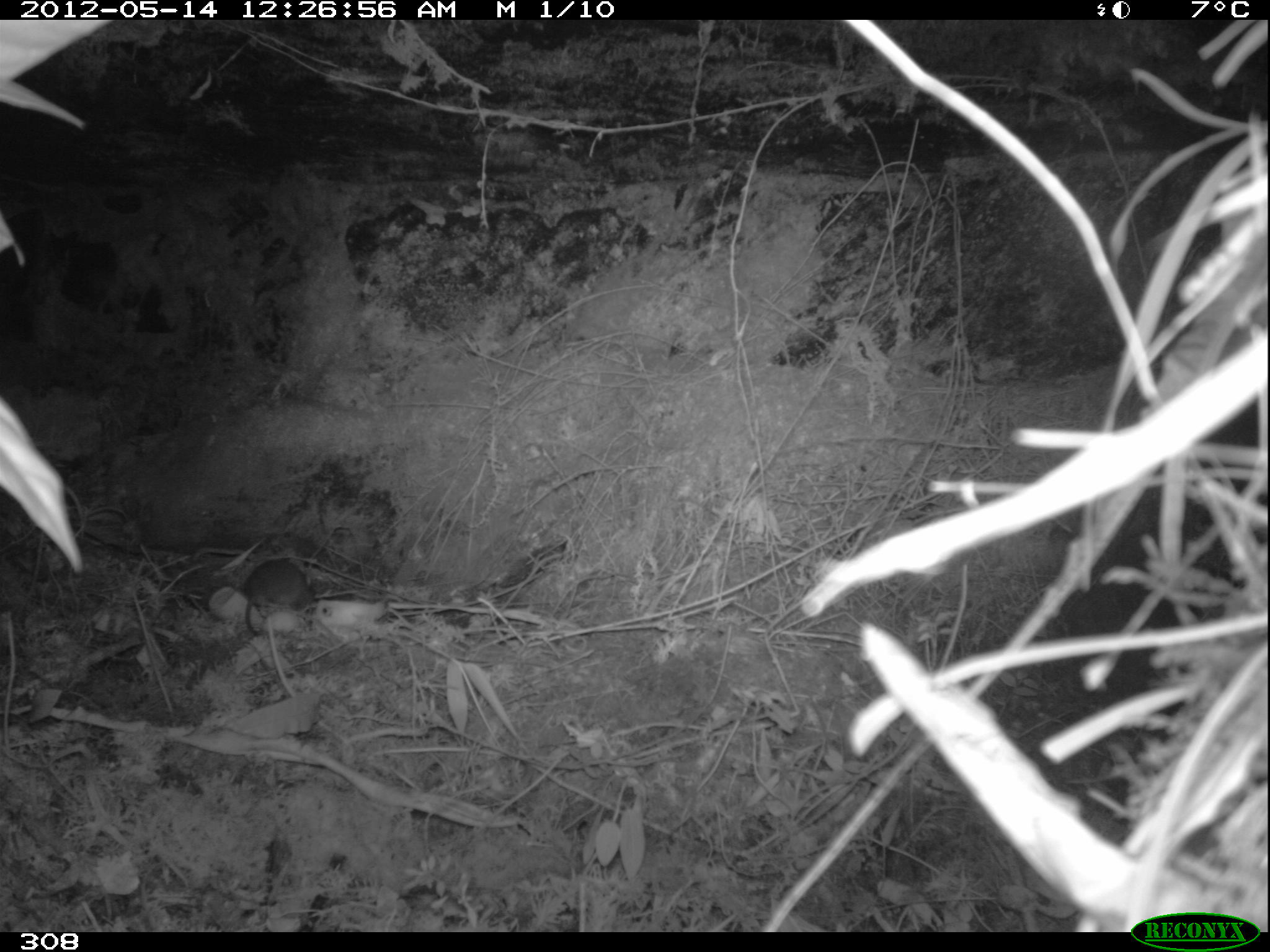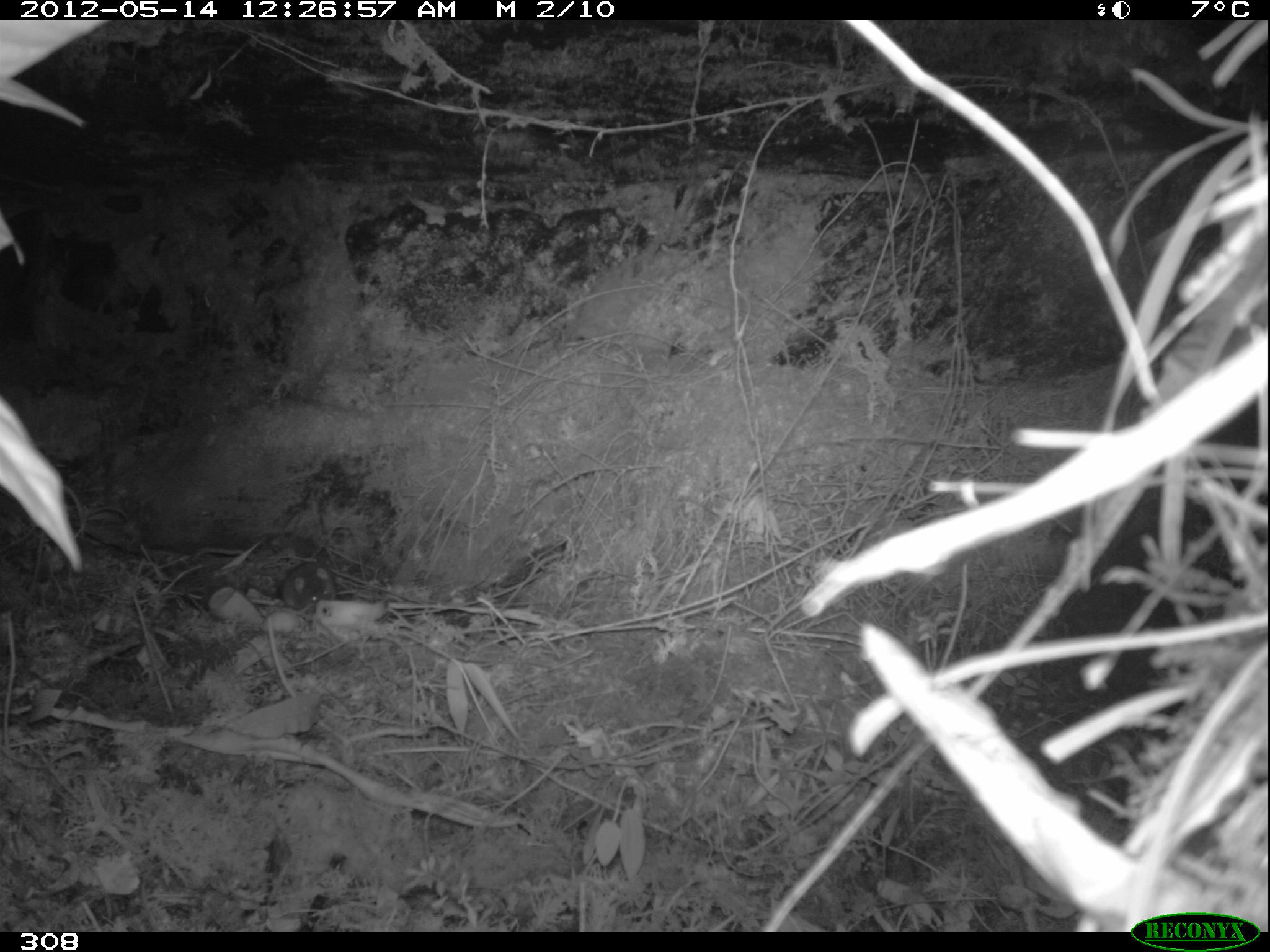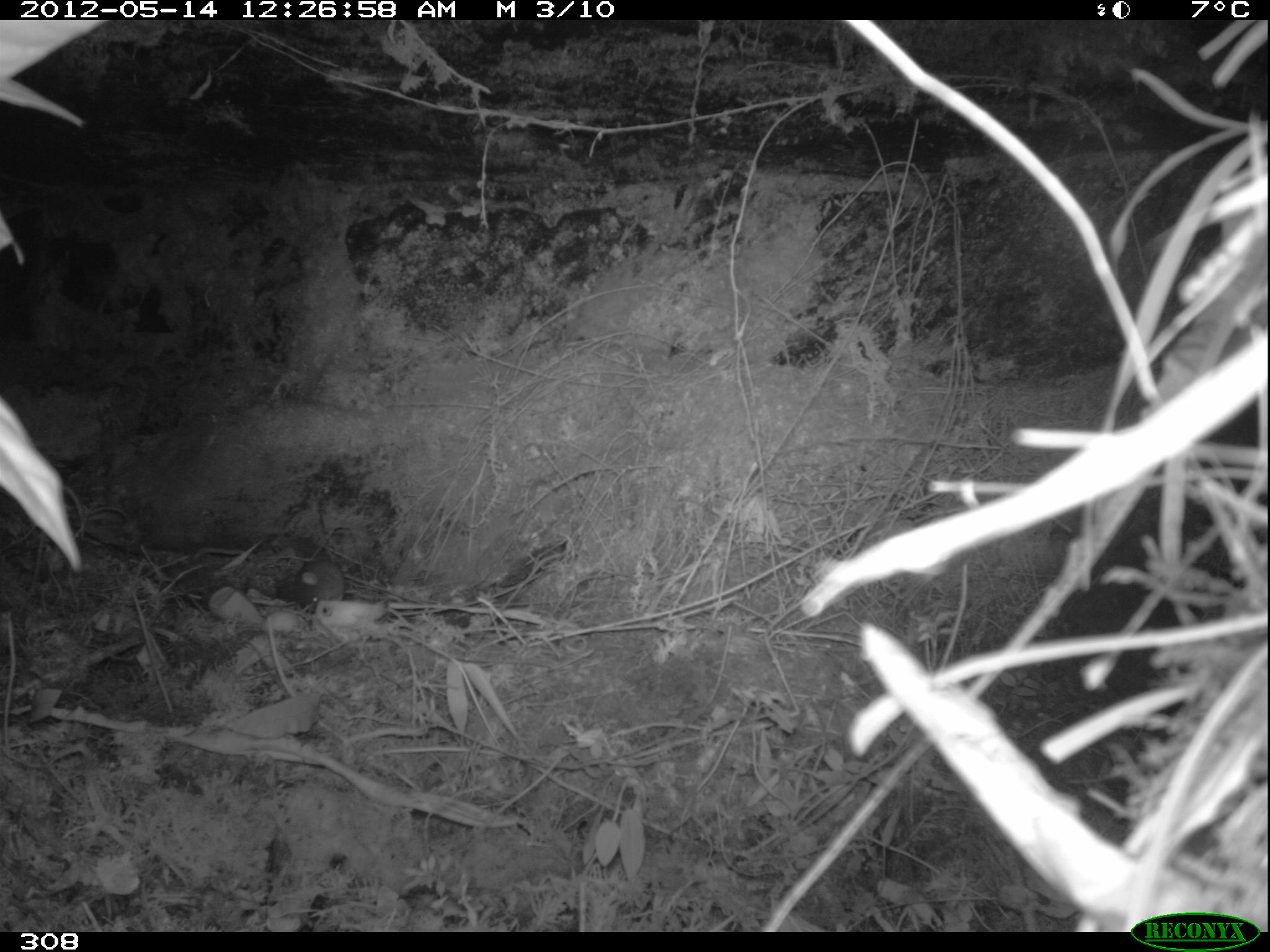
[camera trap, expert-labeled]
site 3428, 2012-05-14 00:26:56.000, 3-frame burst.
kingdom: Animalia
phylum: Chordata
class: Mammalia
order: Rodentia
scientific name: Rodentia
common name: rodents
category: unknown rodent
Unknown rodent (rodents) (Rodentia).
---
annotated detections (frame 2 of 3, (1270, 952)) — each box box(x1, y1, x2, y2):
unknown rodent: box(282, 562, 336, 613)